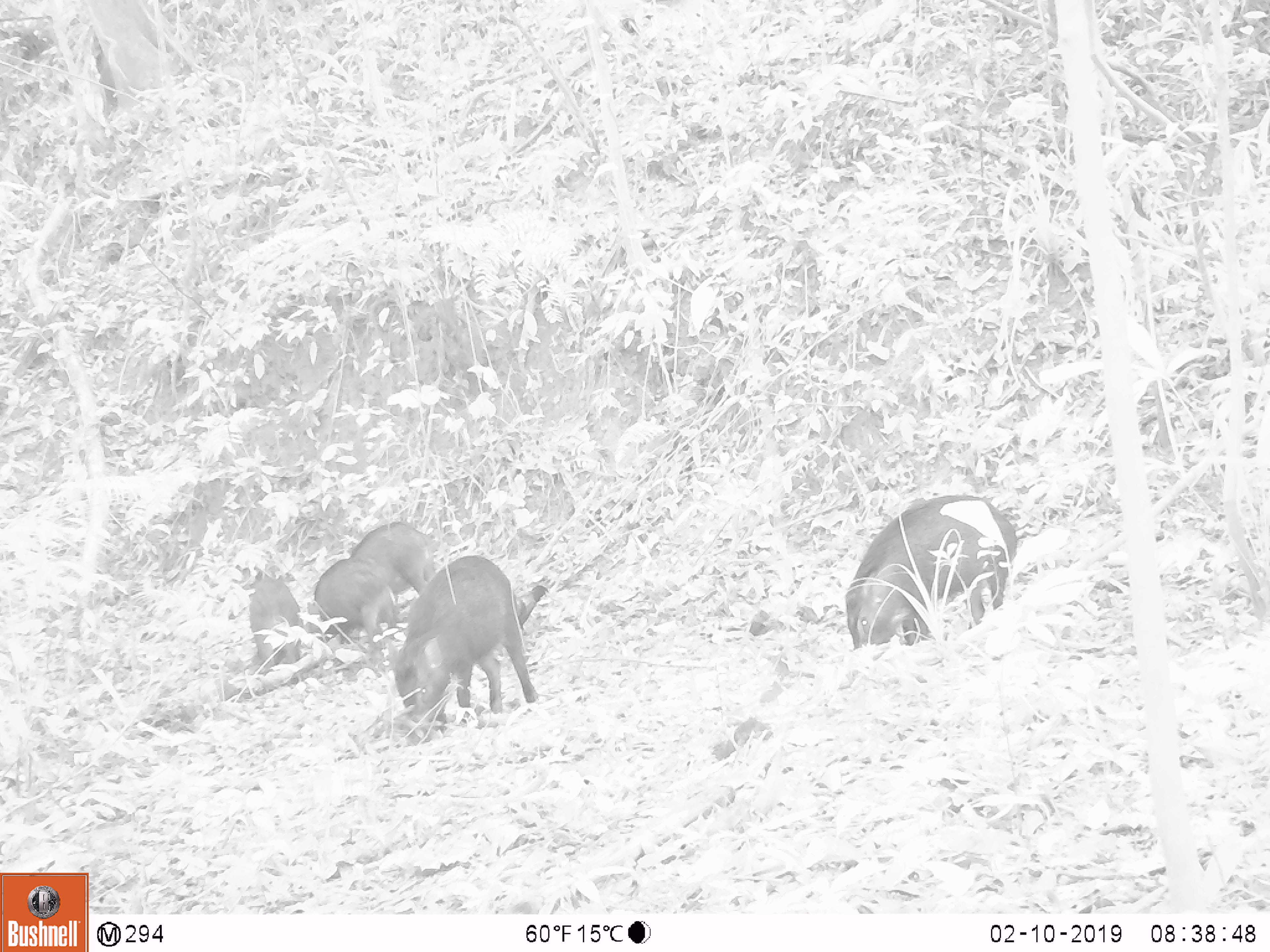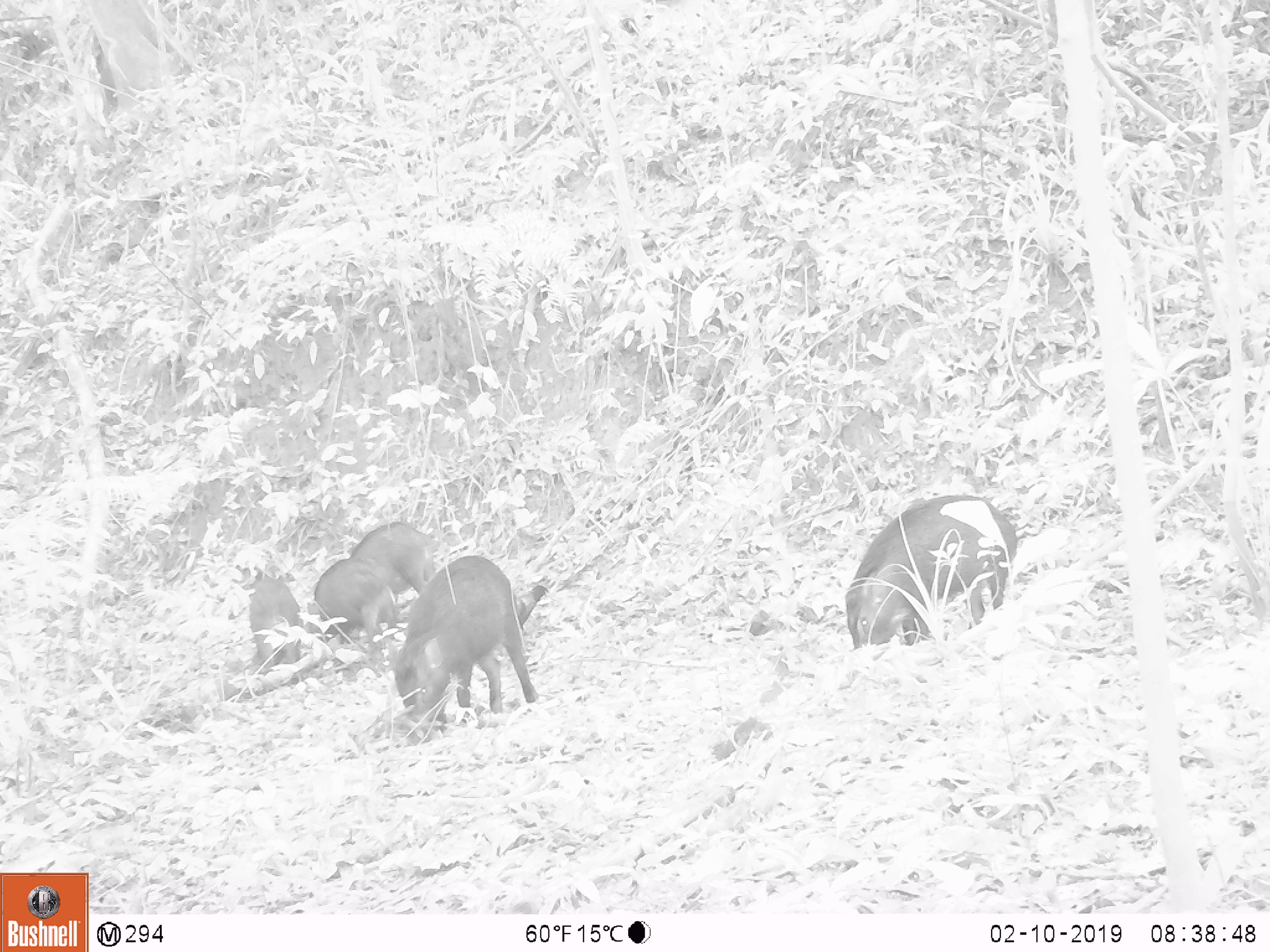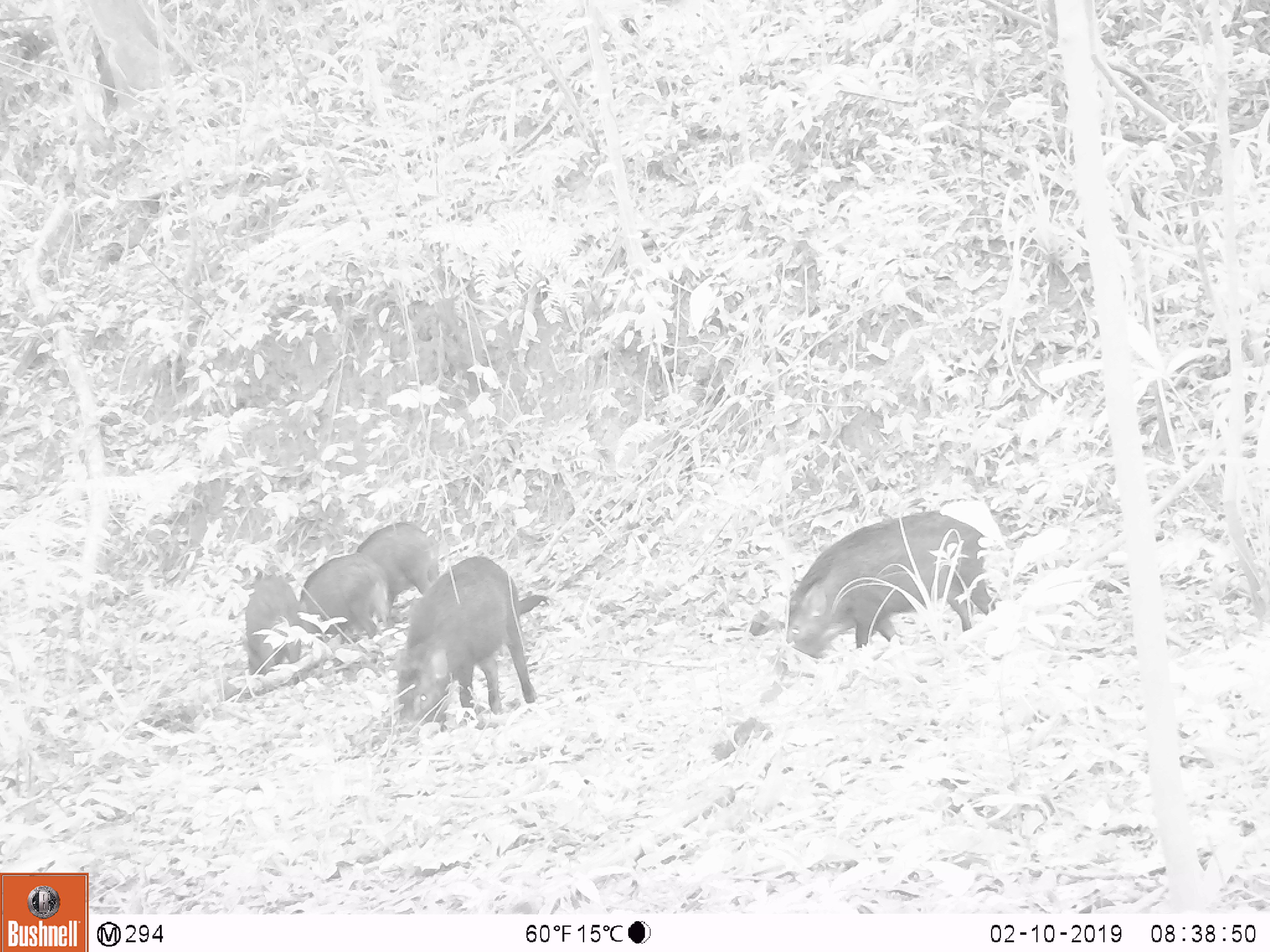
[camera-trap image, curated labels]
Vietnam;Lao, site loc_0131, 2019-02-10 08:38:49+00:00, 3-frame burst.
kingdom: Animalia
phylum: Chordata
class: Aves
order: Galliformes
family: Phasianidae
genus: Gallus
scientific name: Gallus gallus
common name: red junglefowl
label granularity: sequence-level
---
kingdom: Animalia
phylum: Chordata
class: Mammalia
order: Artiodactyla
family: Suidae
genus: Sus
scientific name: Sus scrofa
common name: eurasian wild pig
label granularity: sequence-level